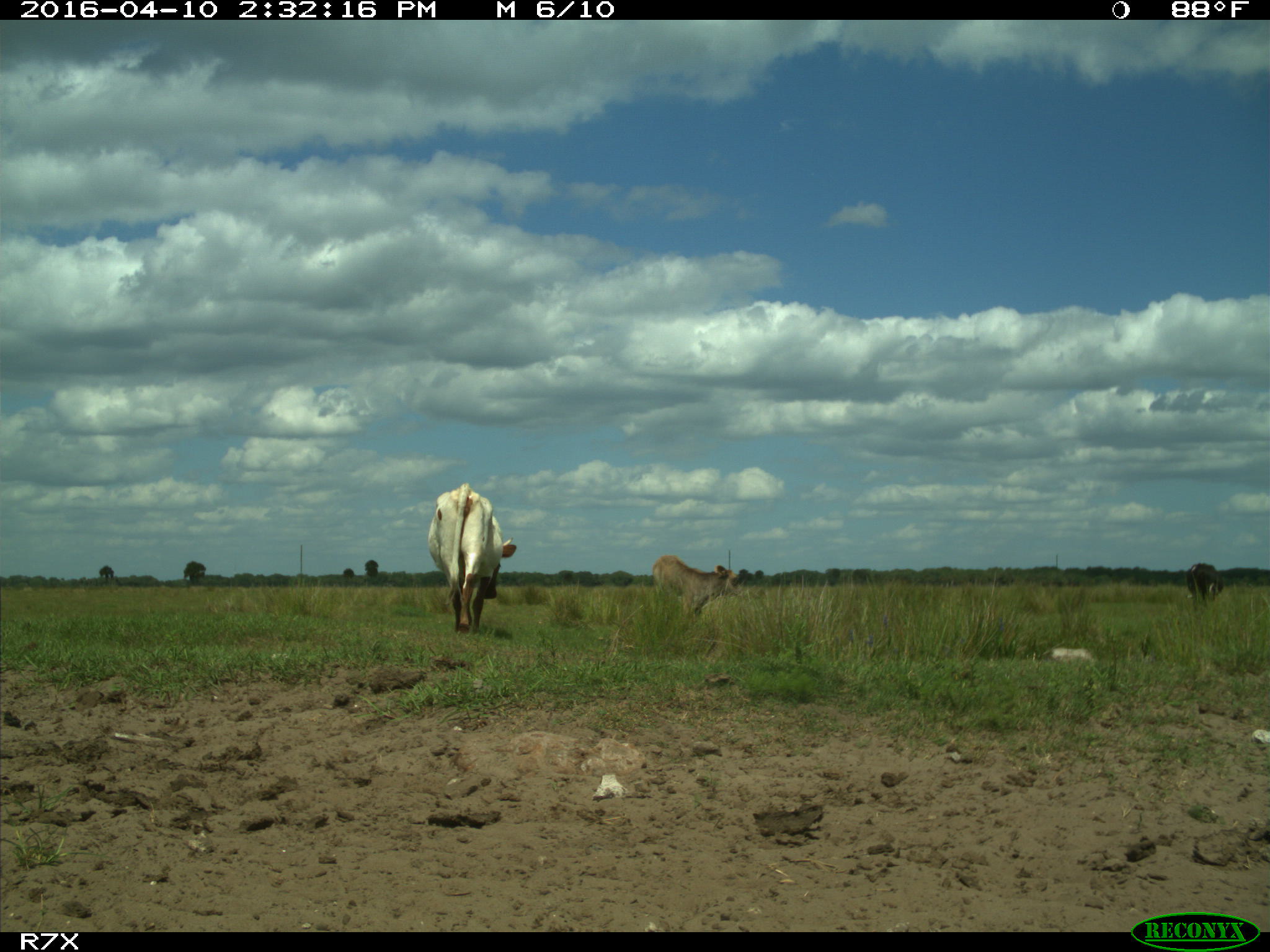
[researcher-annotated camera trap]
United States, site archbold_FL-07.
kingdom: Animalia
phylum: Chordata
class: Mammalia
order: Artiodactyla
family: Bovidae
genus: Bos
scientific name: Bos taurus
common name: domestic cow